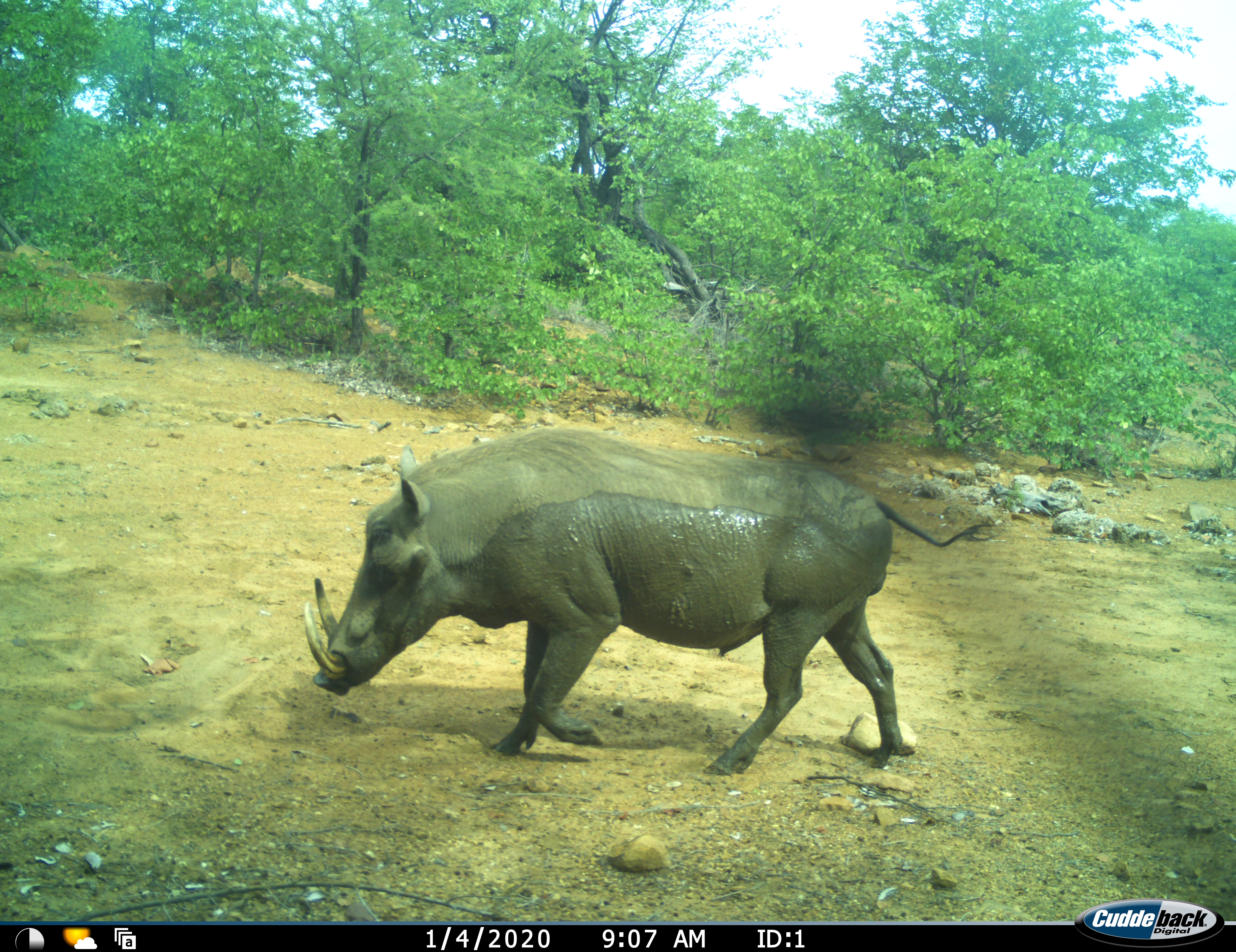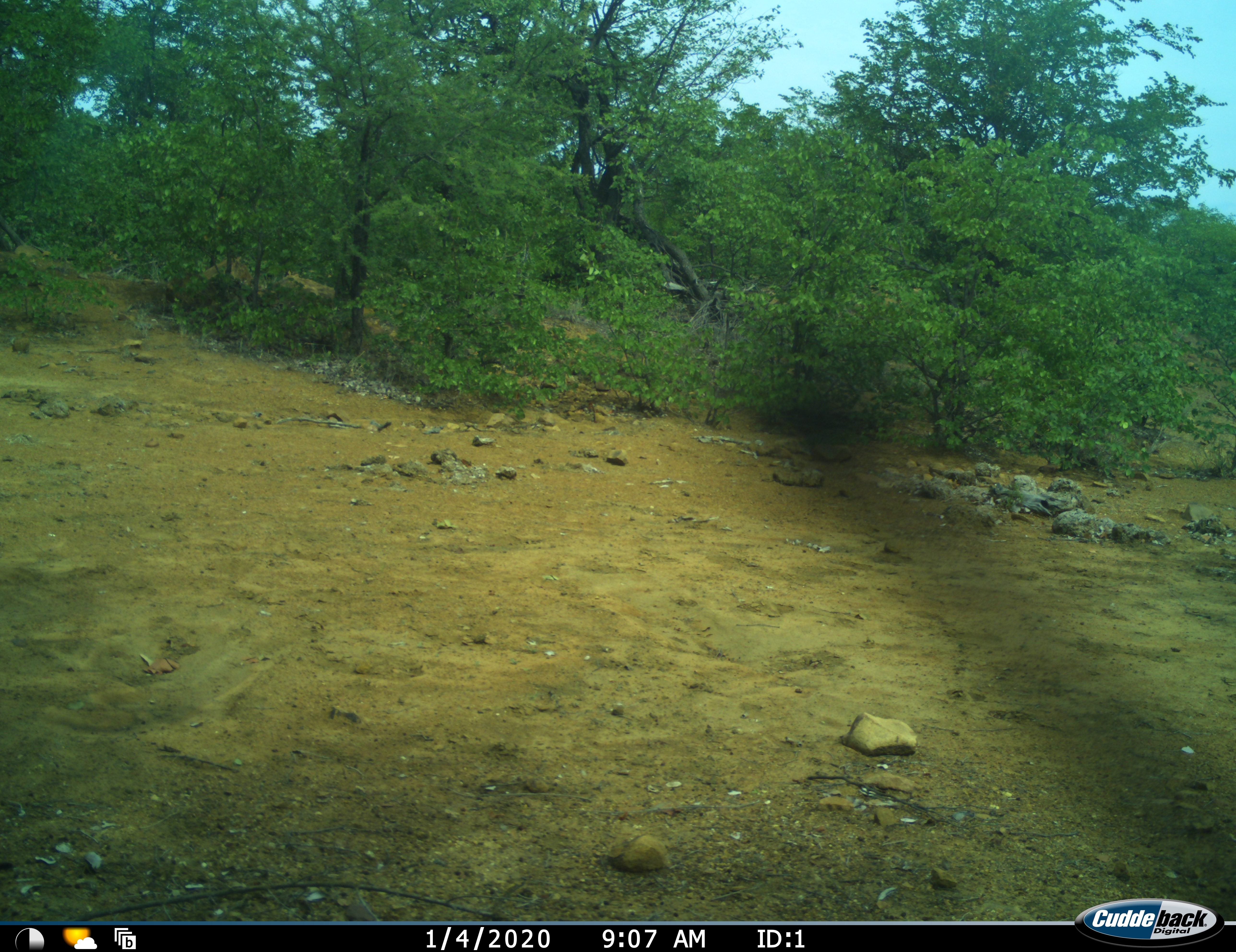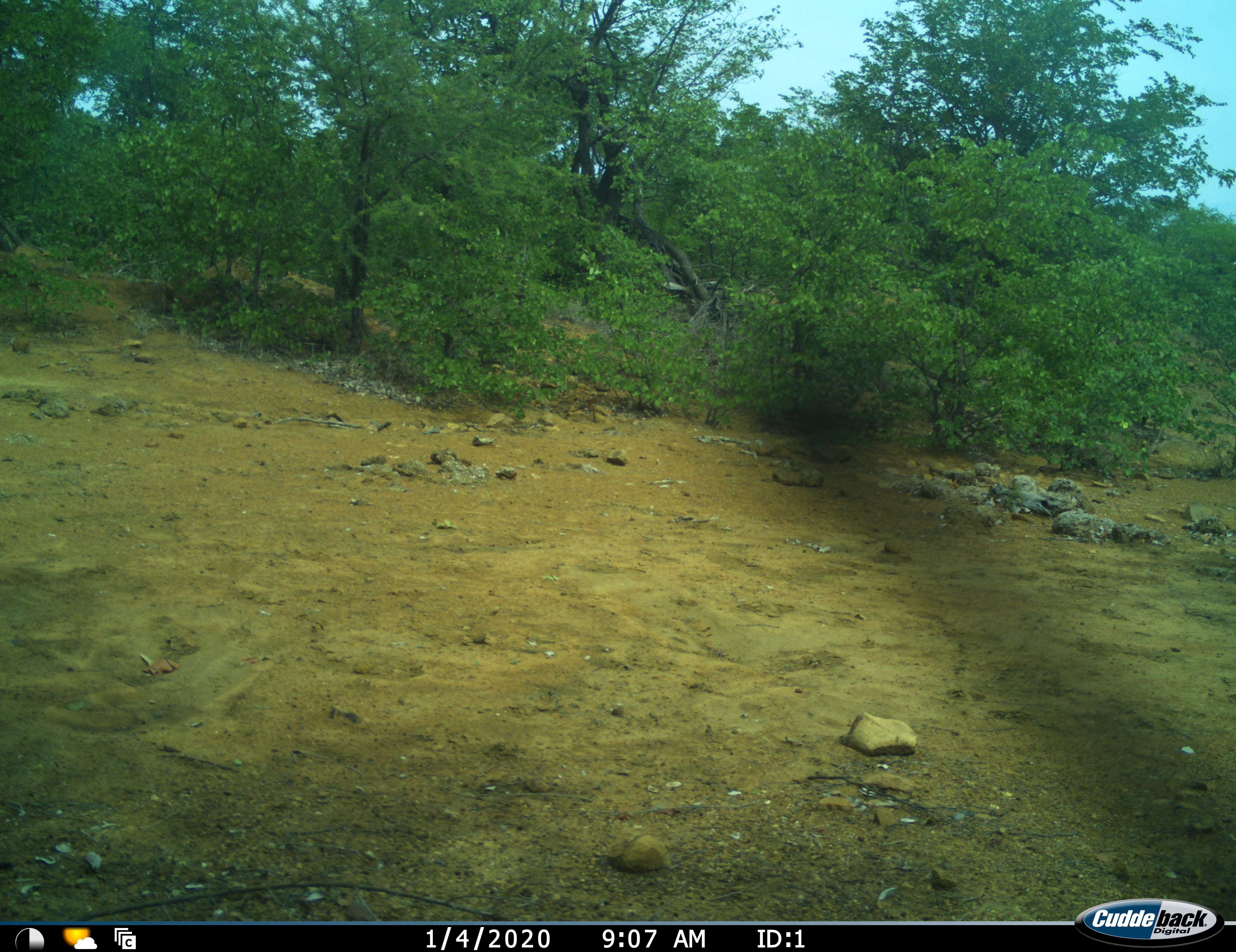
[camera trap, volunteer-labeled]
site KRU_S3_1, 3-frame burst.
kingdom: Animalia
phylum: Chordata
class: Mammalia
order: Artiodactyla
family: Suidae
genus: Phacochoerus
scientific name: Phacochoerus africanus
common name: warthog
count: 1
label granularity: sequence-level